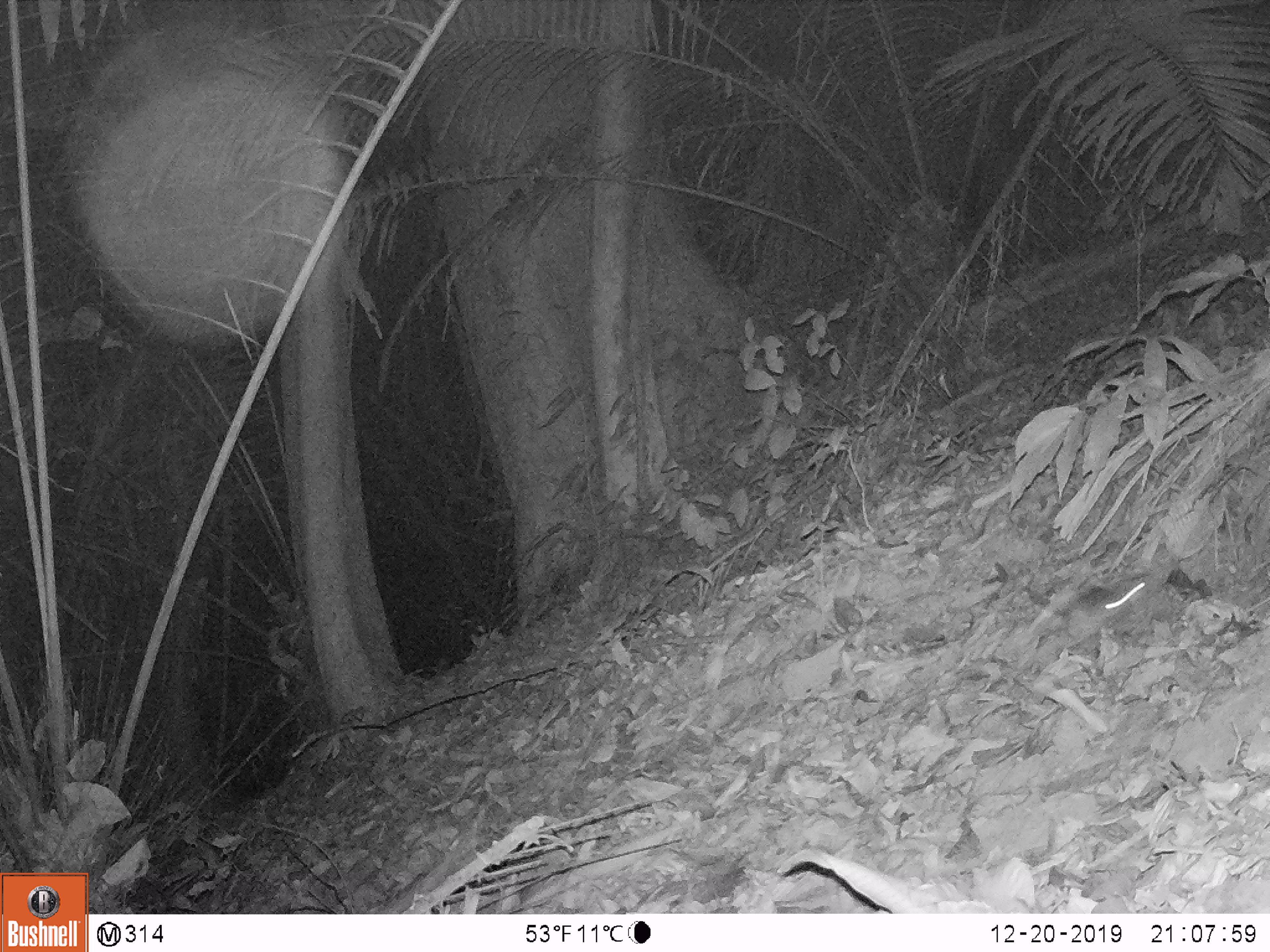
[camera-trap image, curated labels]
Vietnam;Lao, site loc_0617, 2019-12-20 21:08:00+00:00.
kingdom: Animalia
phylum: Chordata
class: Mammalia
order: Rodentia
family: Muridae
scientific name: Muridae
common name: old-world mice and rats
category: unidentified murid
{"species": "unidentified murid (old-world mice and rats) (Muridae)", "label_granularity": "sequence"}